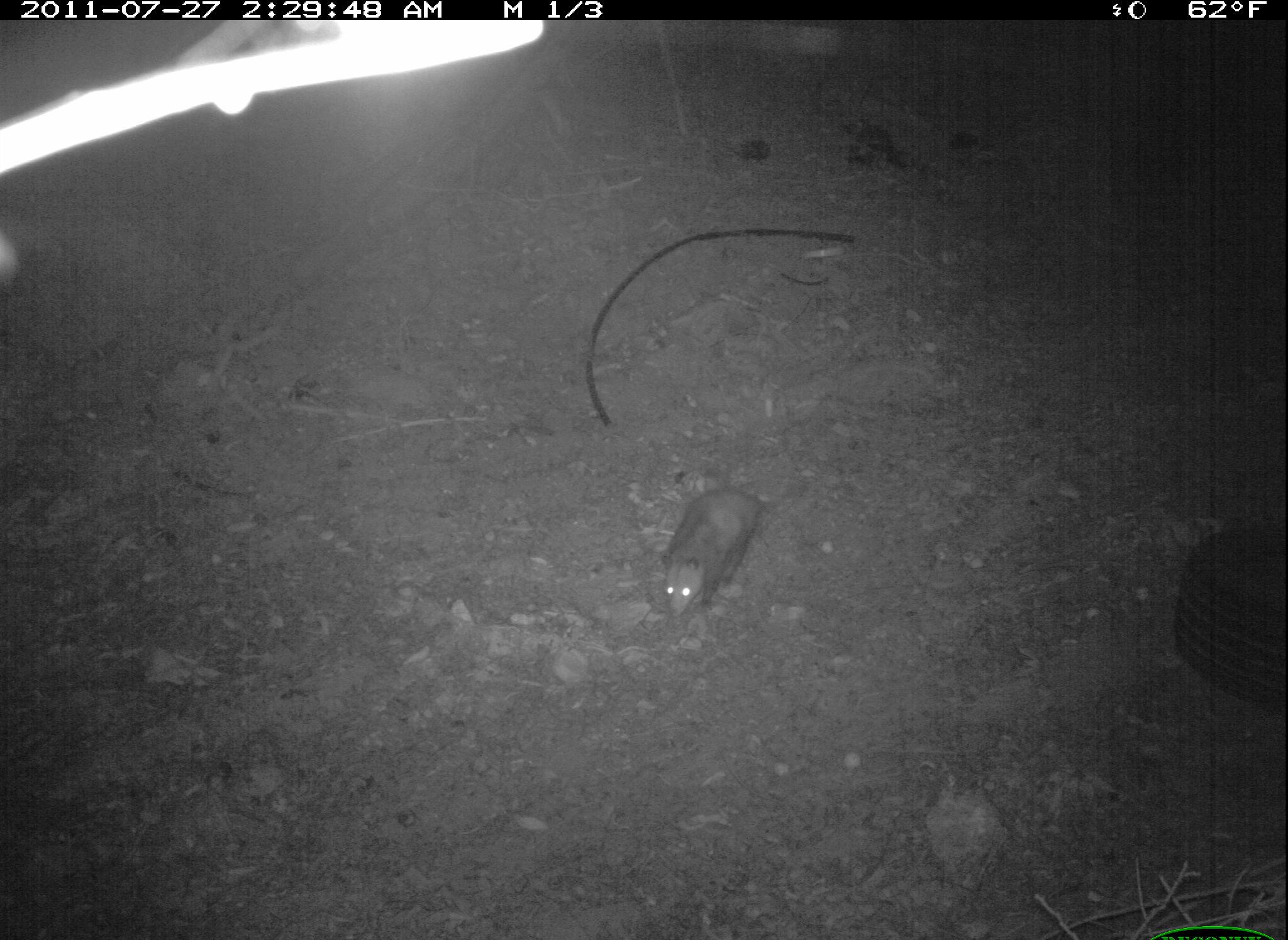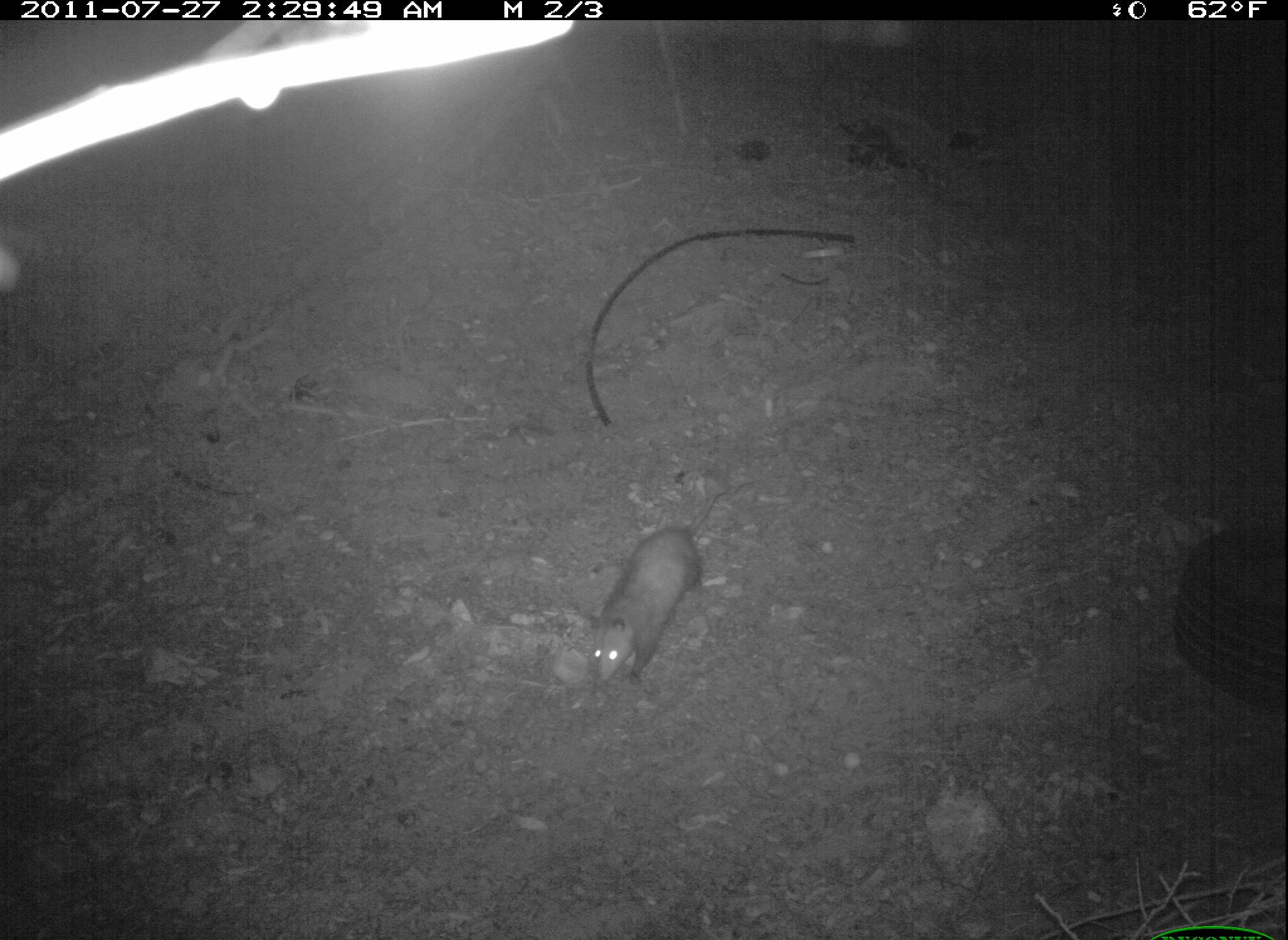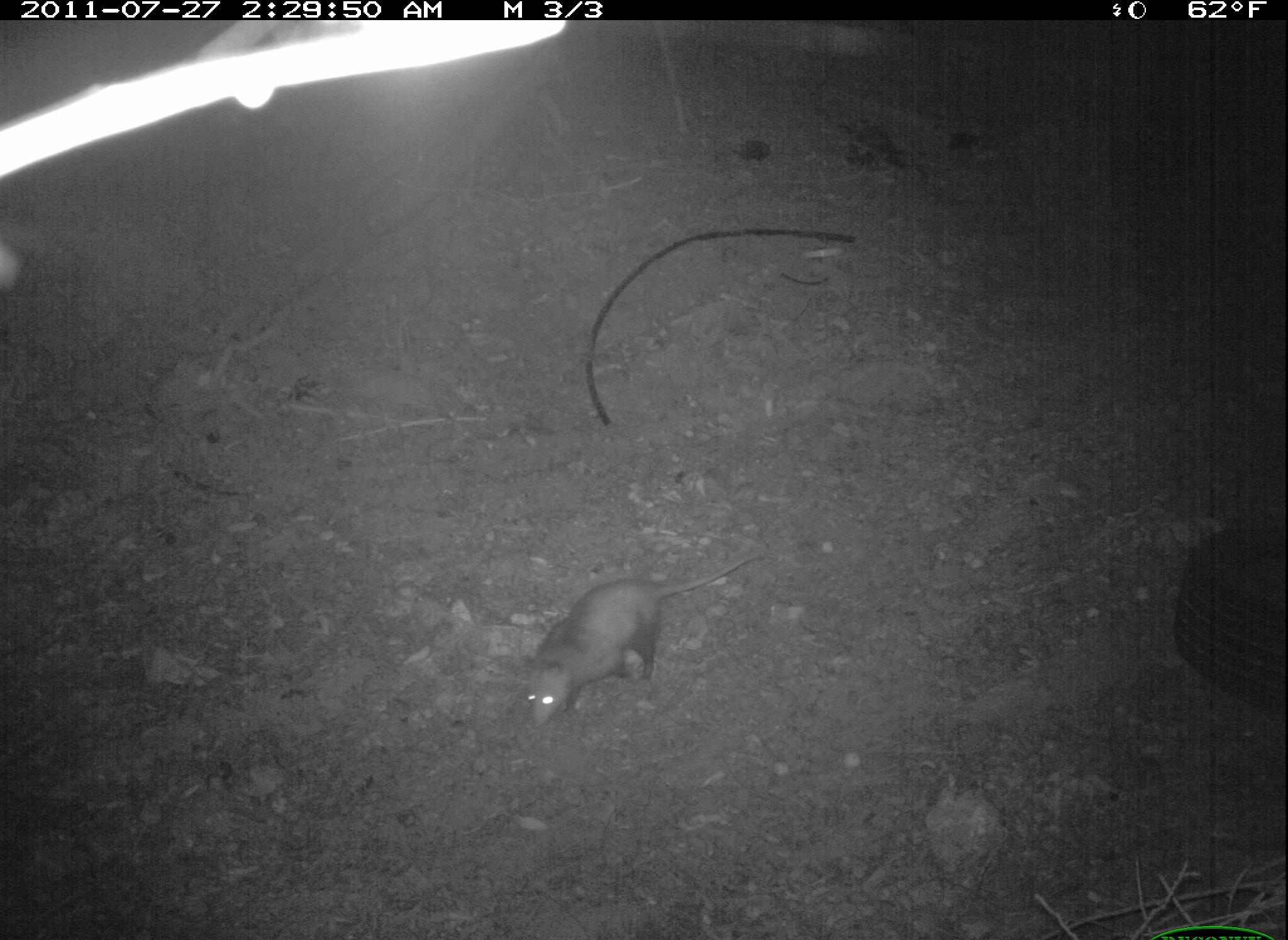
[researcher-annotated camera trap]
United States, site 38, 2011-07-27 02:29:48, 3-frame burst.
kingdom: Animalia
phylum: Chordata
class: Mammalia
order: Didelphimorphia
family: Didelphidae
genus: Didelphis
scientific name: Didelphis virginiana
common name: virginia opossum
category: opossum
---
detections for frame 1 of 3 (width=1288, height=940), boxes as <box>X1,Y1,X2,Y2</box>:
opossum: <box>647,480,810,635</box>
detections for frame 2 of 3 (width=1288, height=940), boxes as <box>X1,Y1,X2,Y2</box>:
opossum: <box>588,490,728,689</box>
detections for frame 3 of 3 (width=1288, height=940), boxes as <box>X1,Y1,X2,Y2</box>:
opossum: <box>514,546,779,734</box>